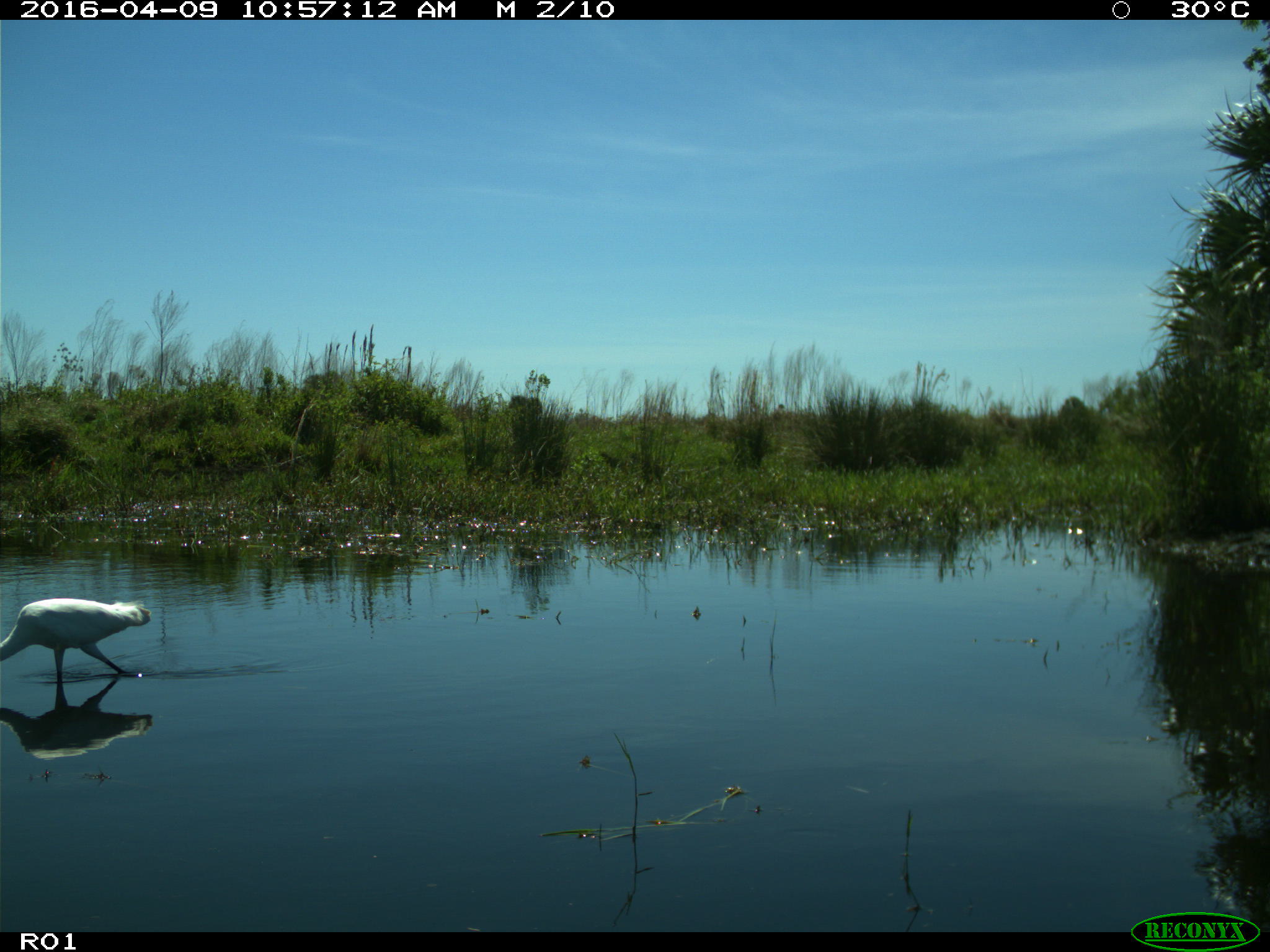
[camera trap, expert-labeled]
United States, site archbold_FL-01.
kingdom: Animalia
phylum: Chordata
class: Aves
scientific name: Aves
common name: birds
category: unidentified bird